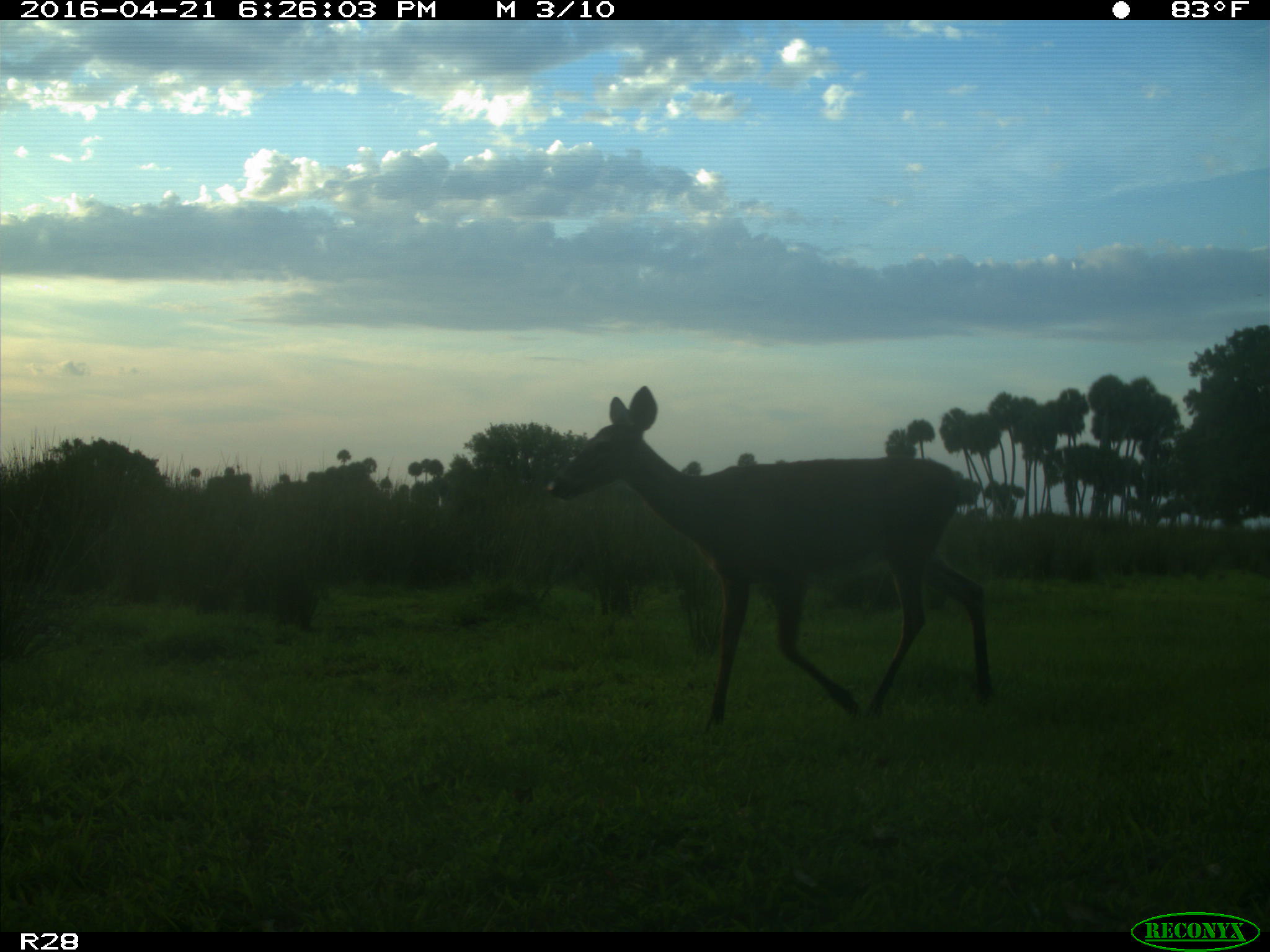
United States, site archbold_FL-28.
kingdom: Animalia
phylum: Chordata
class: Mammalia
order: Artiodactyla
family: Cervidae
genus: Odocoileus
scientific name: Odocoileus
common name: deer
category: unidentified deer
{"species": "unidentified deer (deer) (Odocoileus)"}